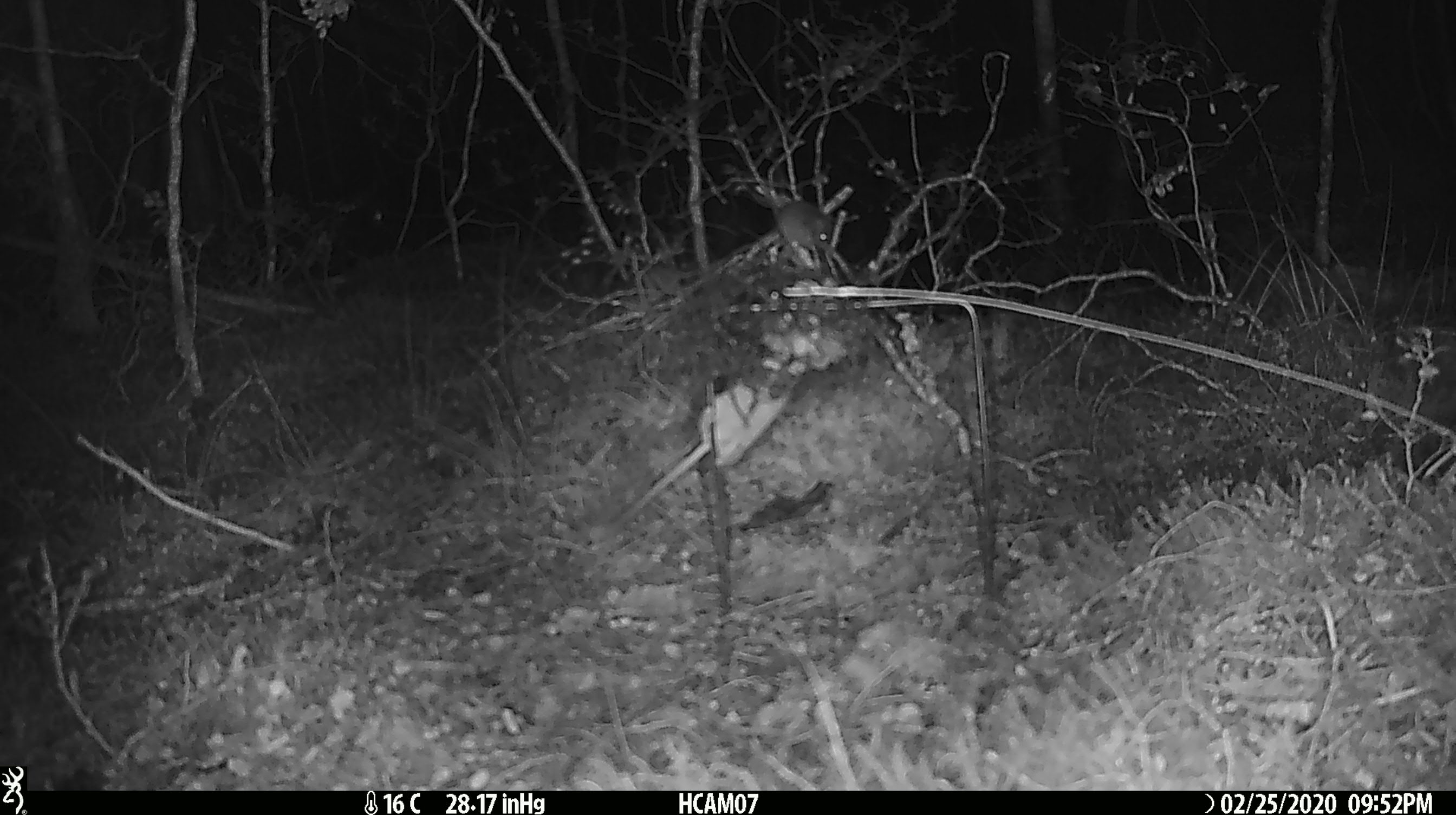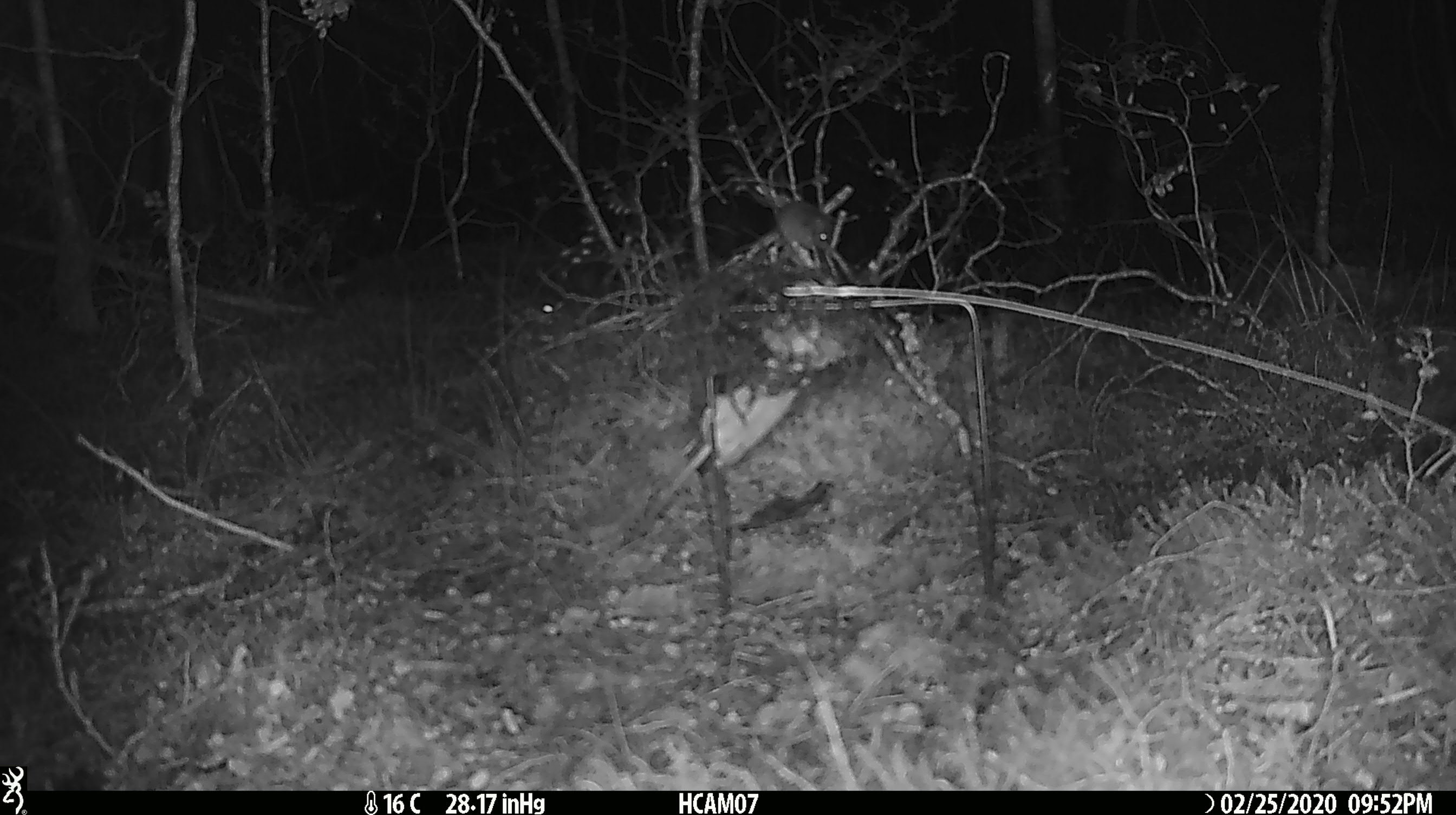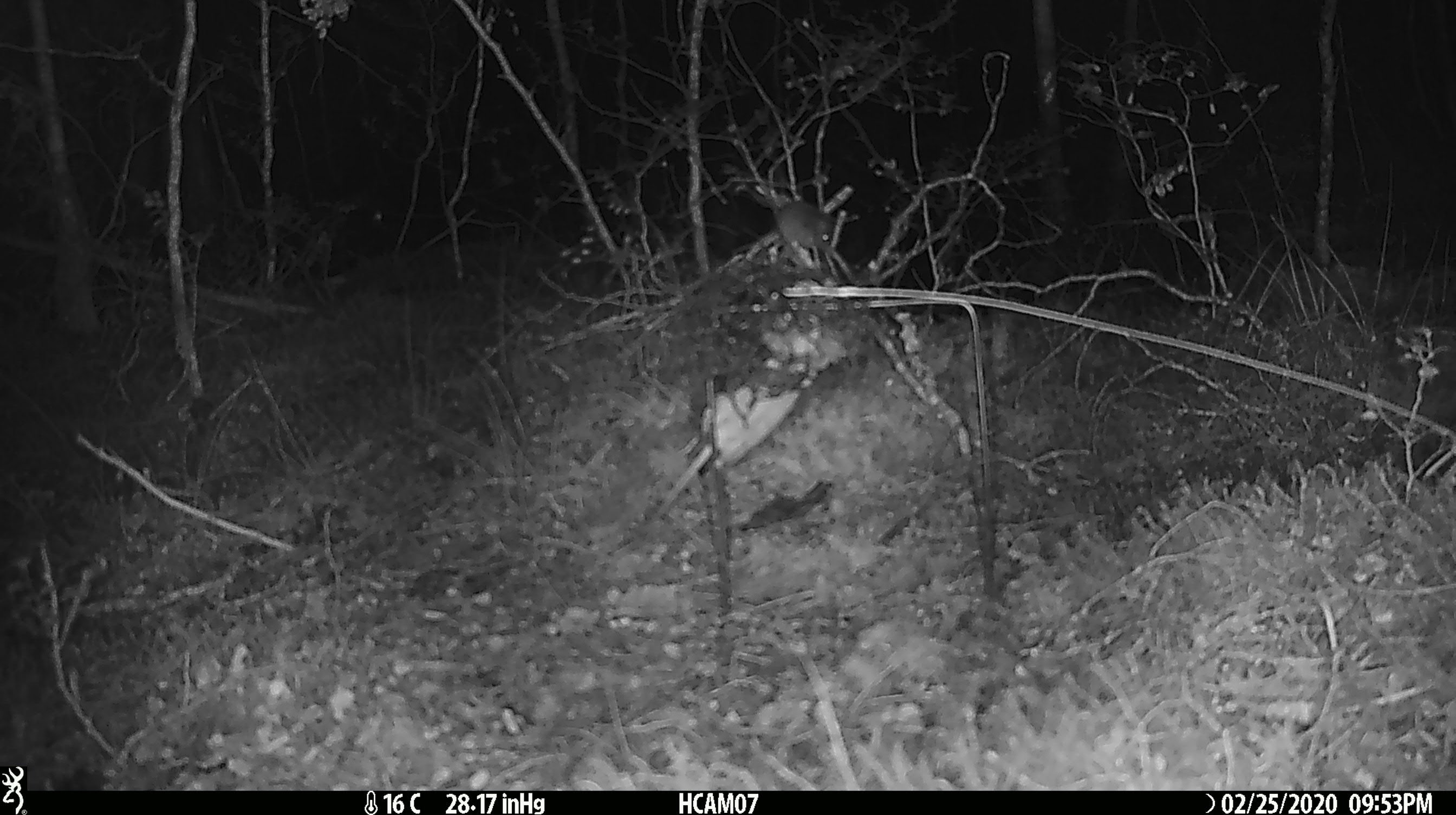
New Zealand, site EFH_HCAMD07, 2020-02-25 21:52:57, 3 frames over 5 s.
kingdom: Animalia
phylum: Chordata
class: Mammalia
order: Rodentia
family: Muridae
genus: Mus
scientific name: Mus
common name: mouse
Mouse (Mus).